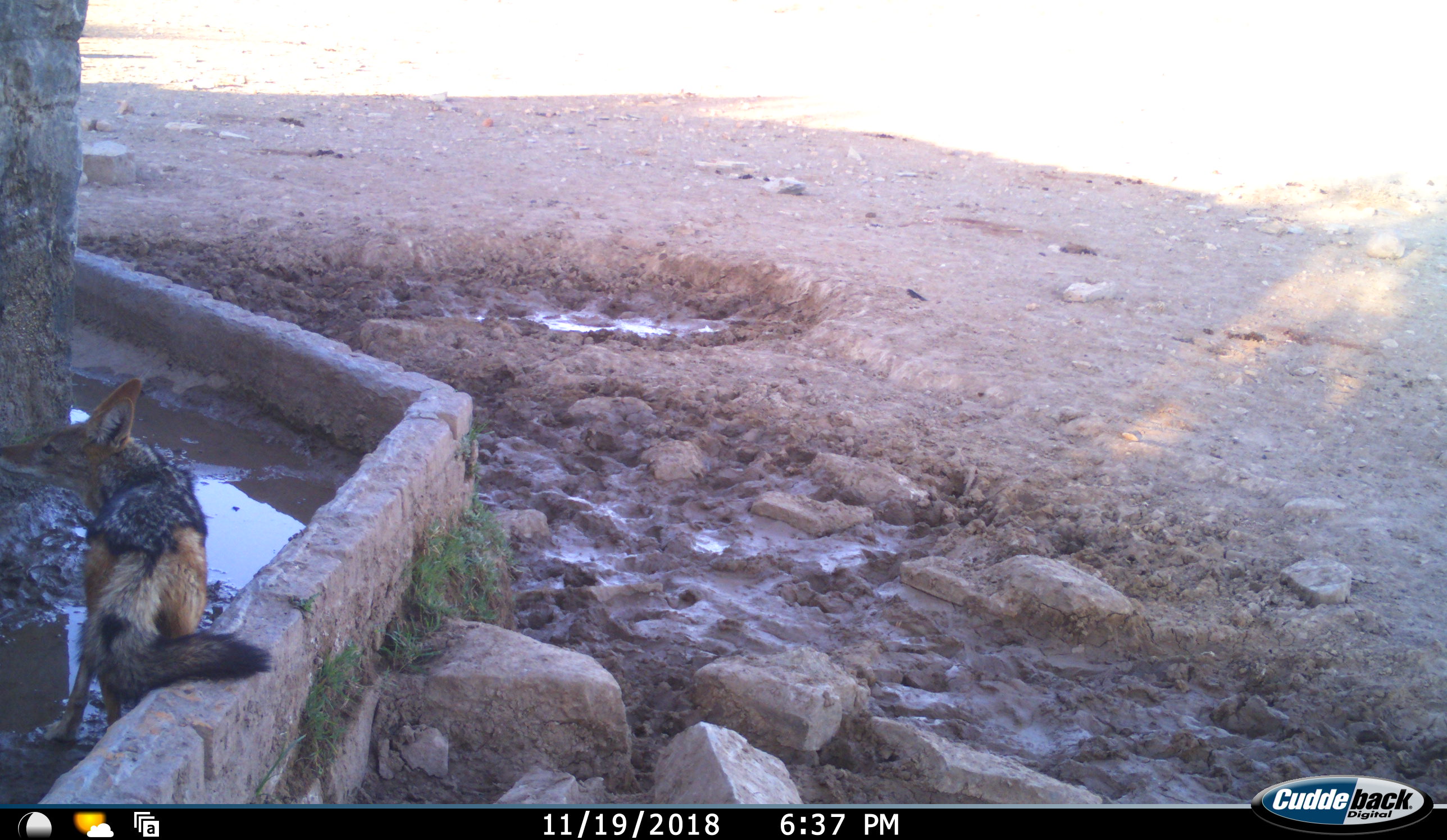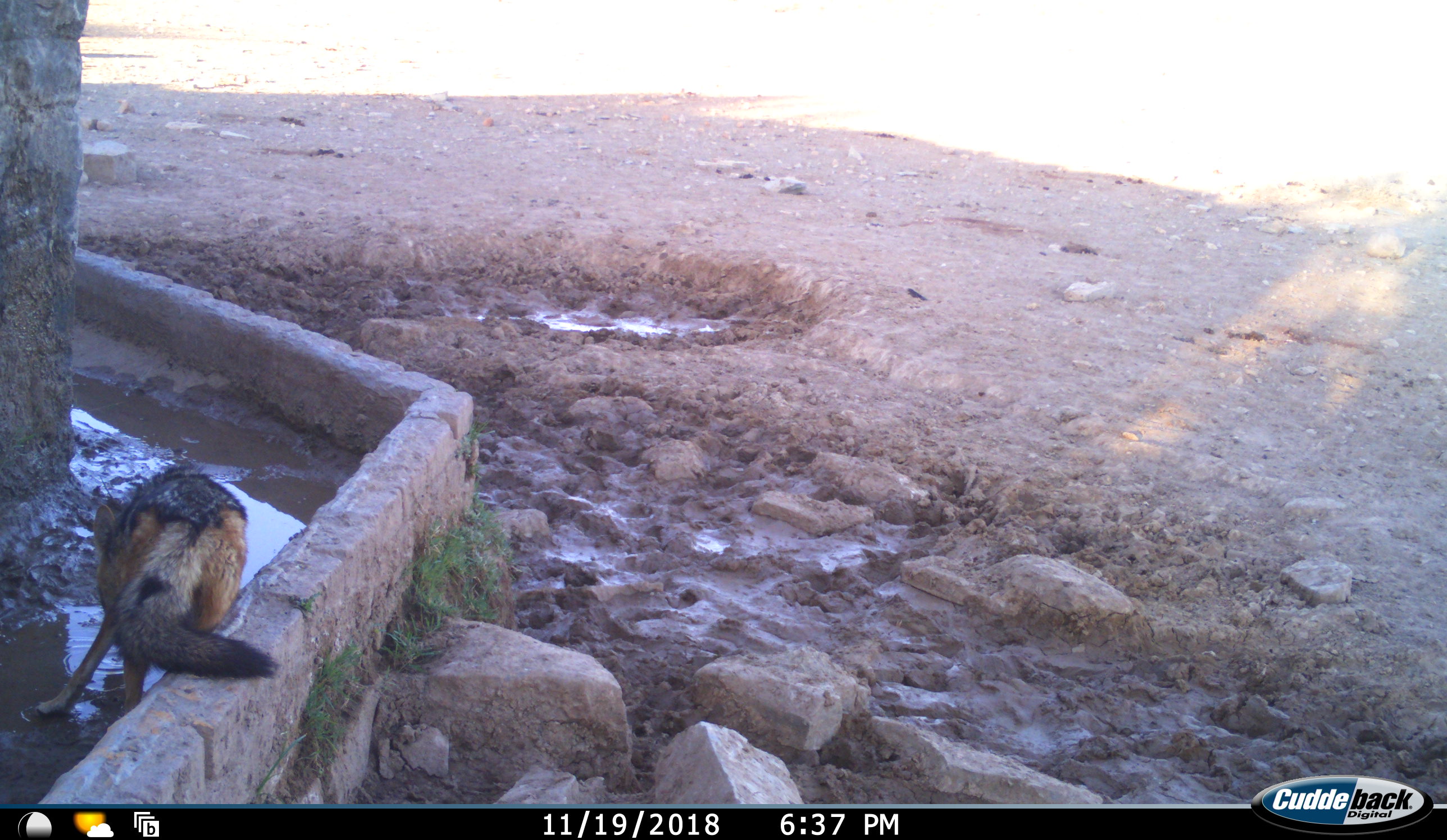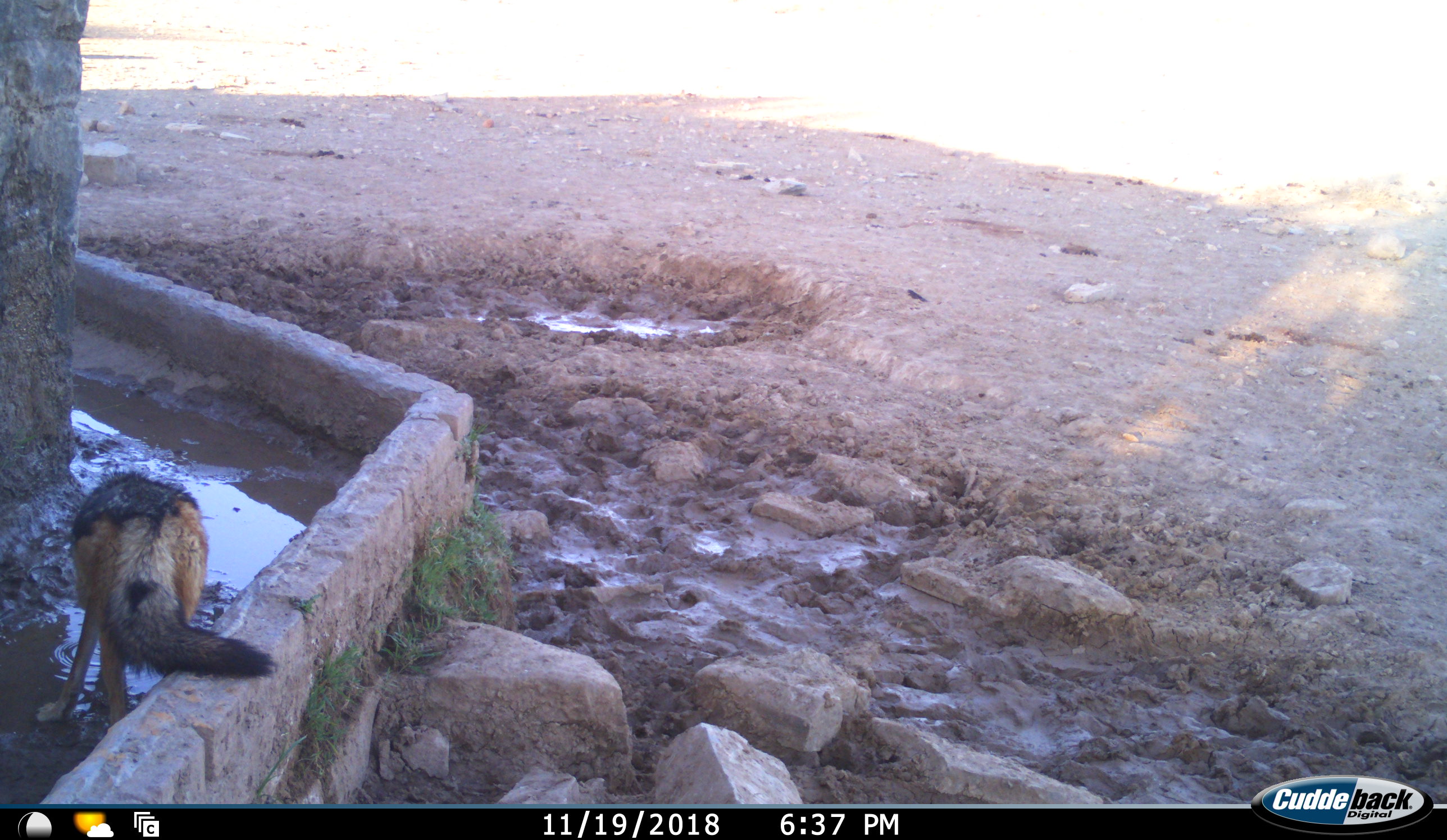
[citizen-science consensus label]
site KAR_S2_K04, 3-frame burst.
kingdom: Animalia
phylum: Chordata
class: Mammalia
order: Carnivora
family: Canidae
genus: Lupulella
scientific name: Lupulella mesomelas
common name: black-backed jackal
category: jackalblackbacked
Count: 1.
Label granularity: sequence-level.